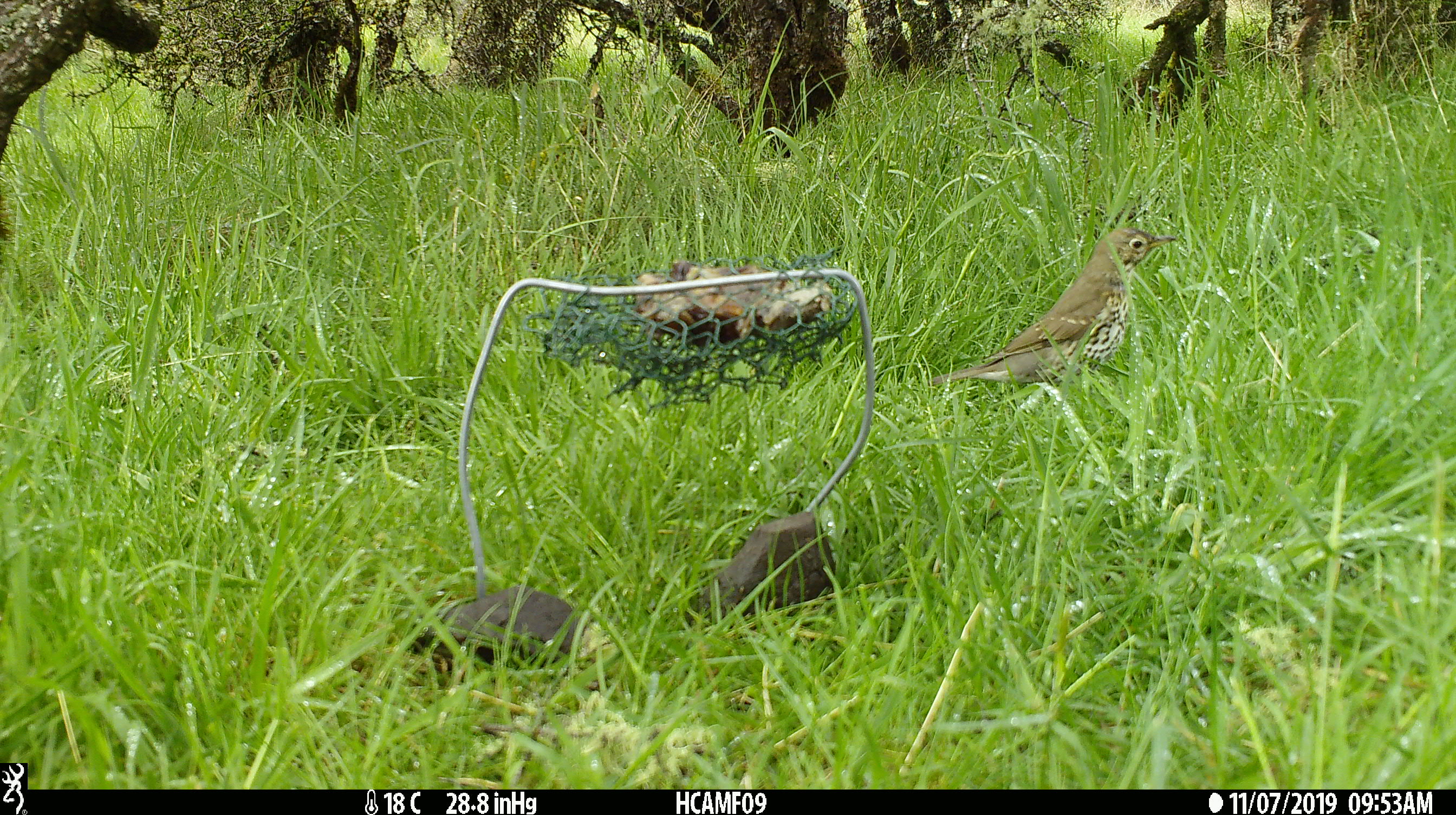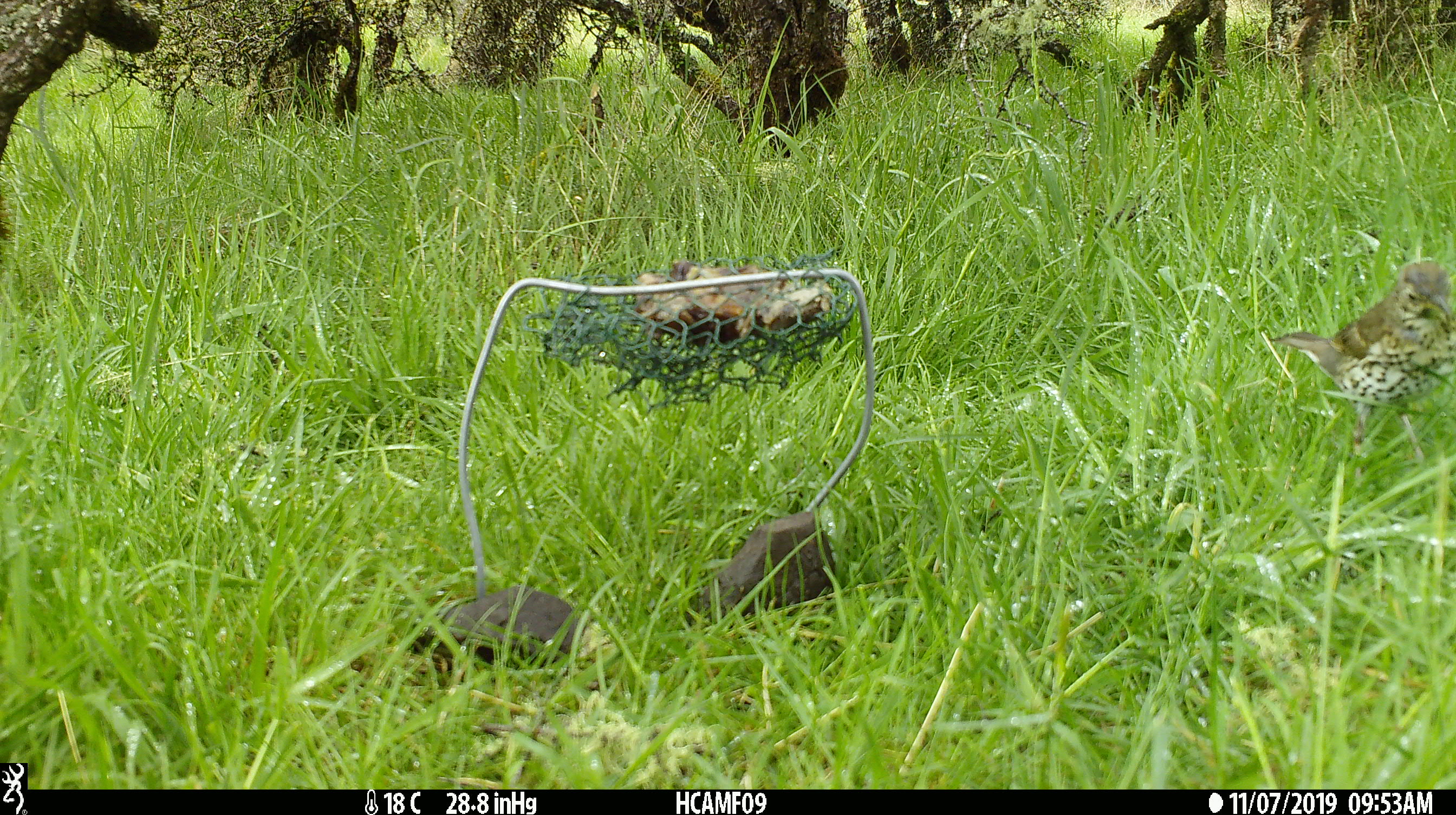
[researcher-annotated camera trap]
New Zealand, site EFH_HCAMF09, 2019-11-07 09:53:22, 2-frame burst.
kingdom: Animalia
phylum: Chordata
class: Aves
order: Passeriformes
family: Turdidae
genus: Turdus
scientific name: Turdus philomelos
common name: song thrush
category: thrush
Thrush (song thrush) (Turdus philomelos).